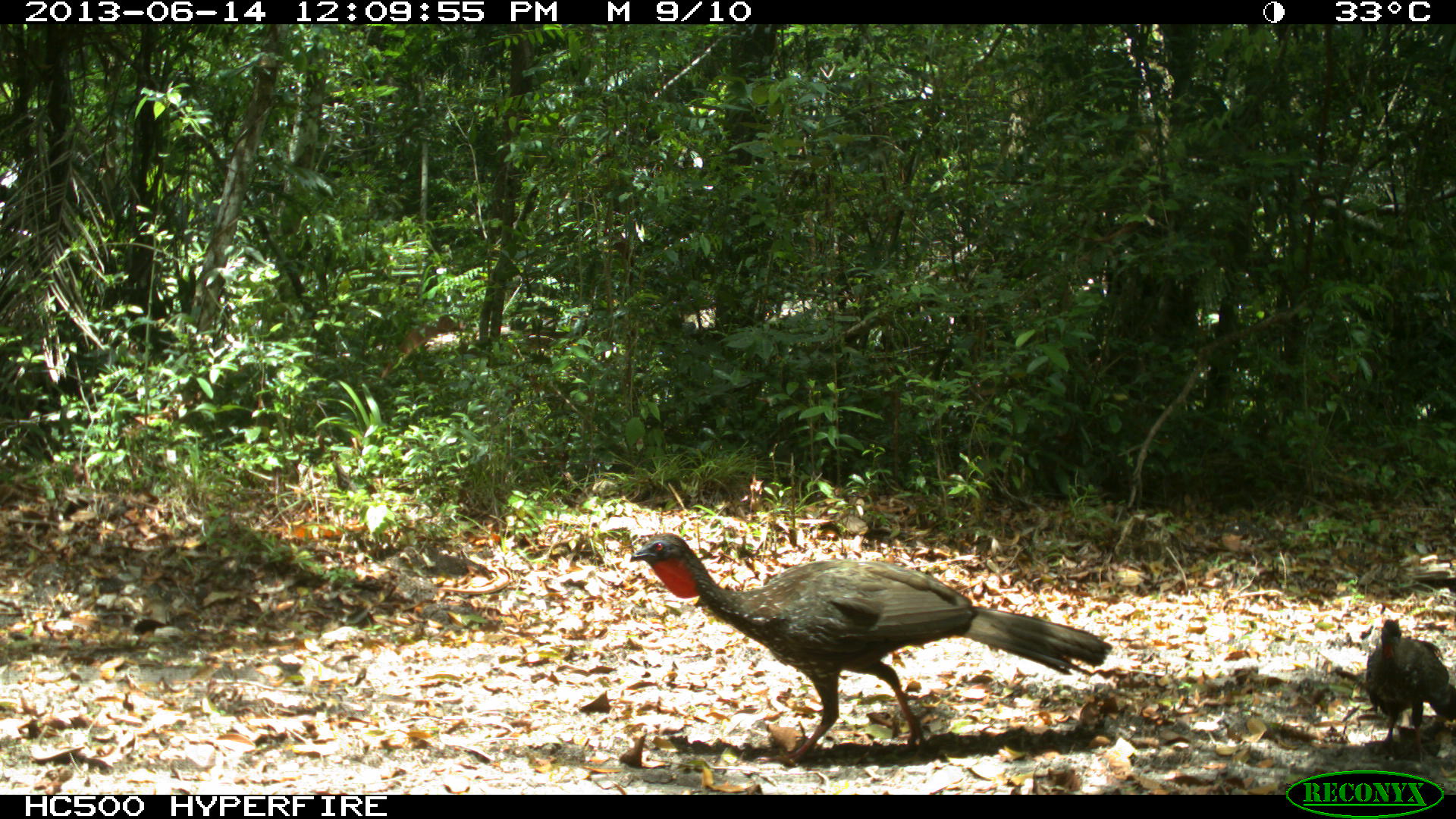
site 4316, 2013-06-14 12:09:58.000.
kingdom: Animalia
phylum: Chordata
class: Aves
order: Galliformes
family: Cracidae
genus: Penelope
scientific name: Penelope purpurascens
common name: crested guan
Penelope purpurascens (crested guan), count 3.